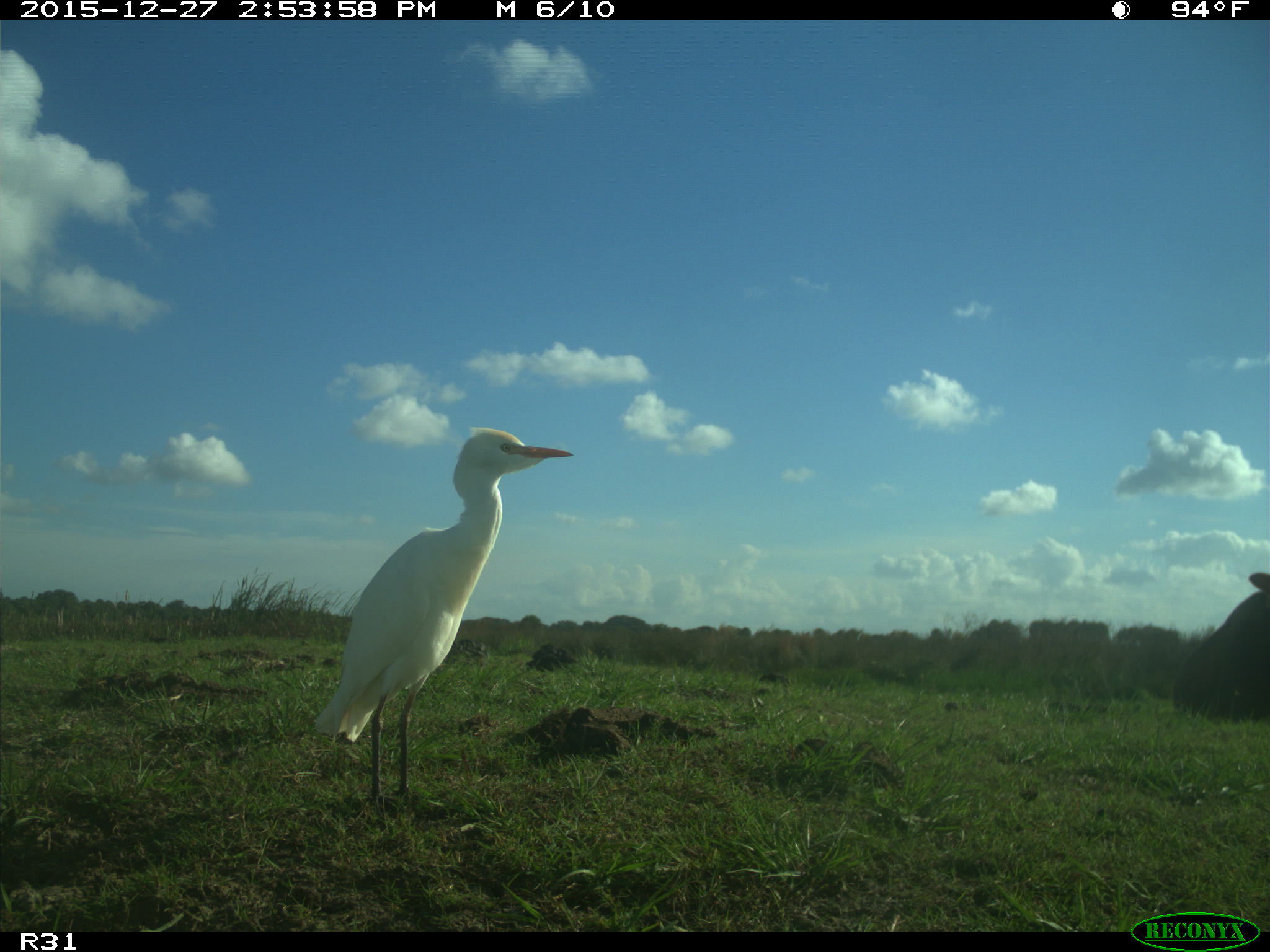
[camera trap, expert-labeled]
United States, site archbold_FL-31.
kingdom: Animalia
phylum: Chordata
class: Mammalia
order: Artiodactyla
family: Bovidae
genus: Bos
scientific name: Bos taurus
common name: domestic cow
Bos taurus (domestic cow).